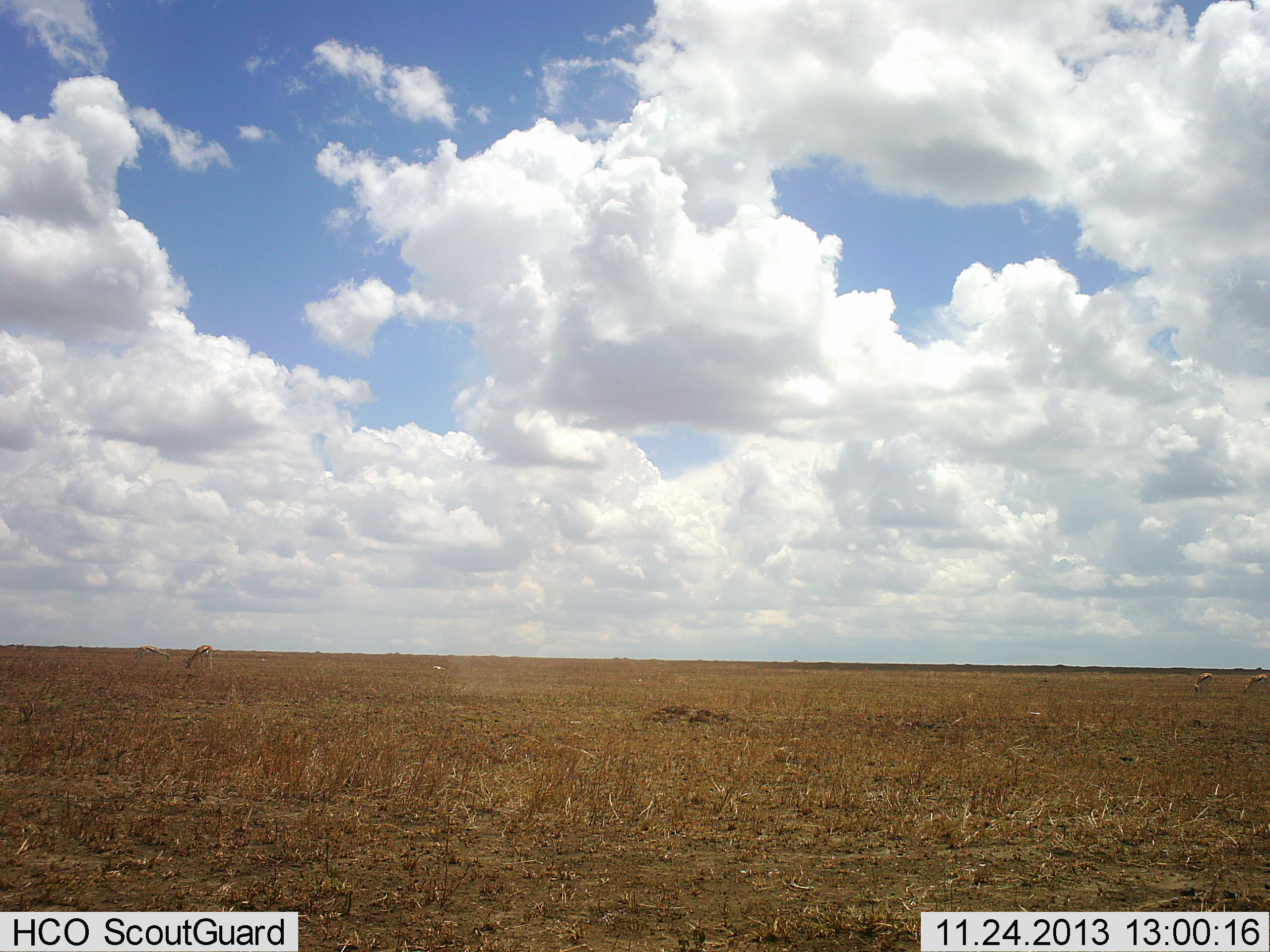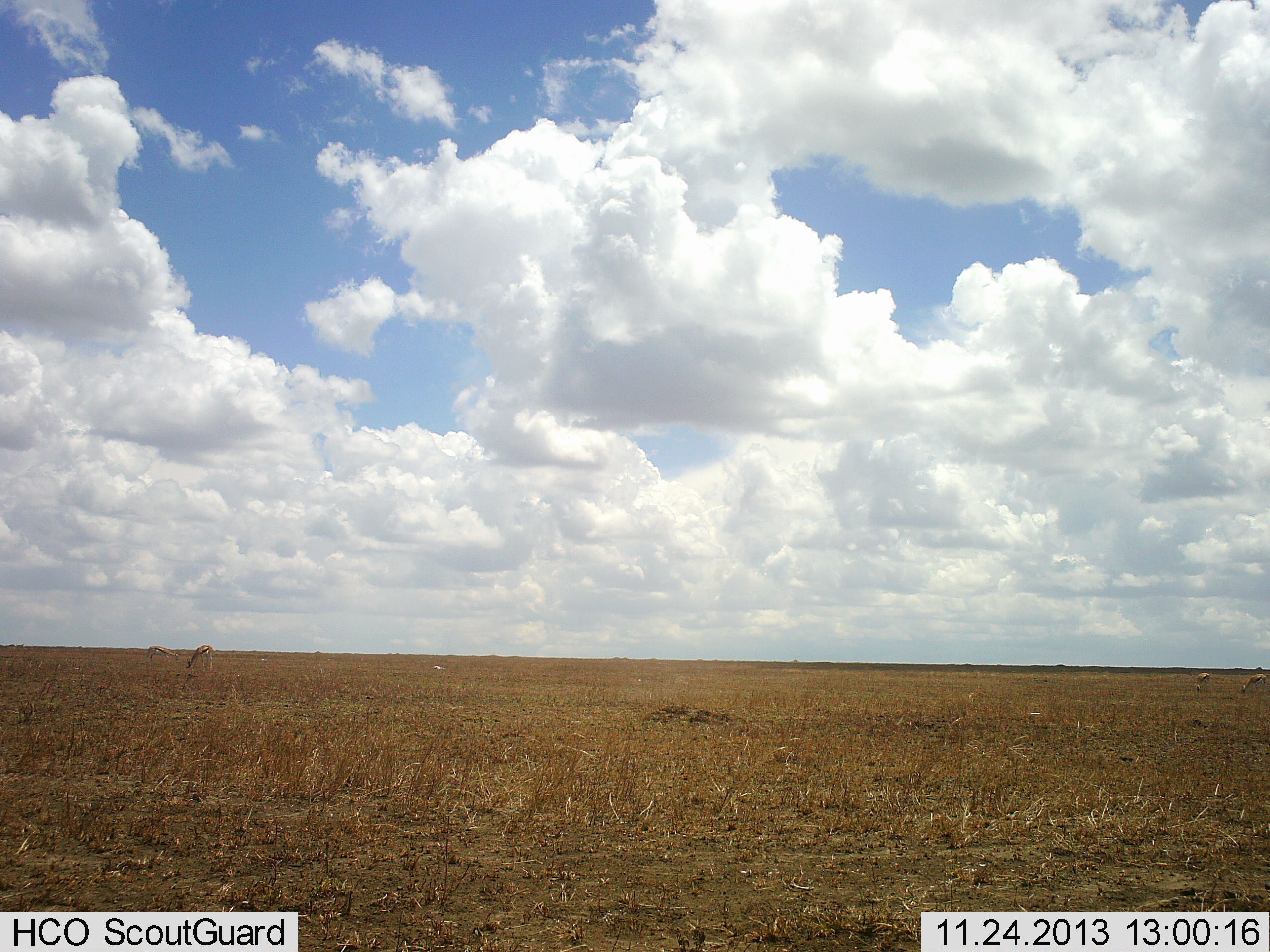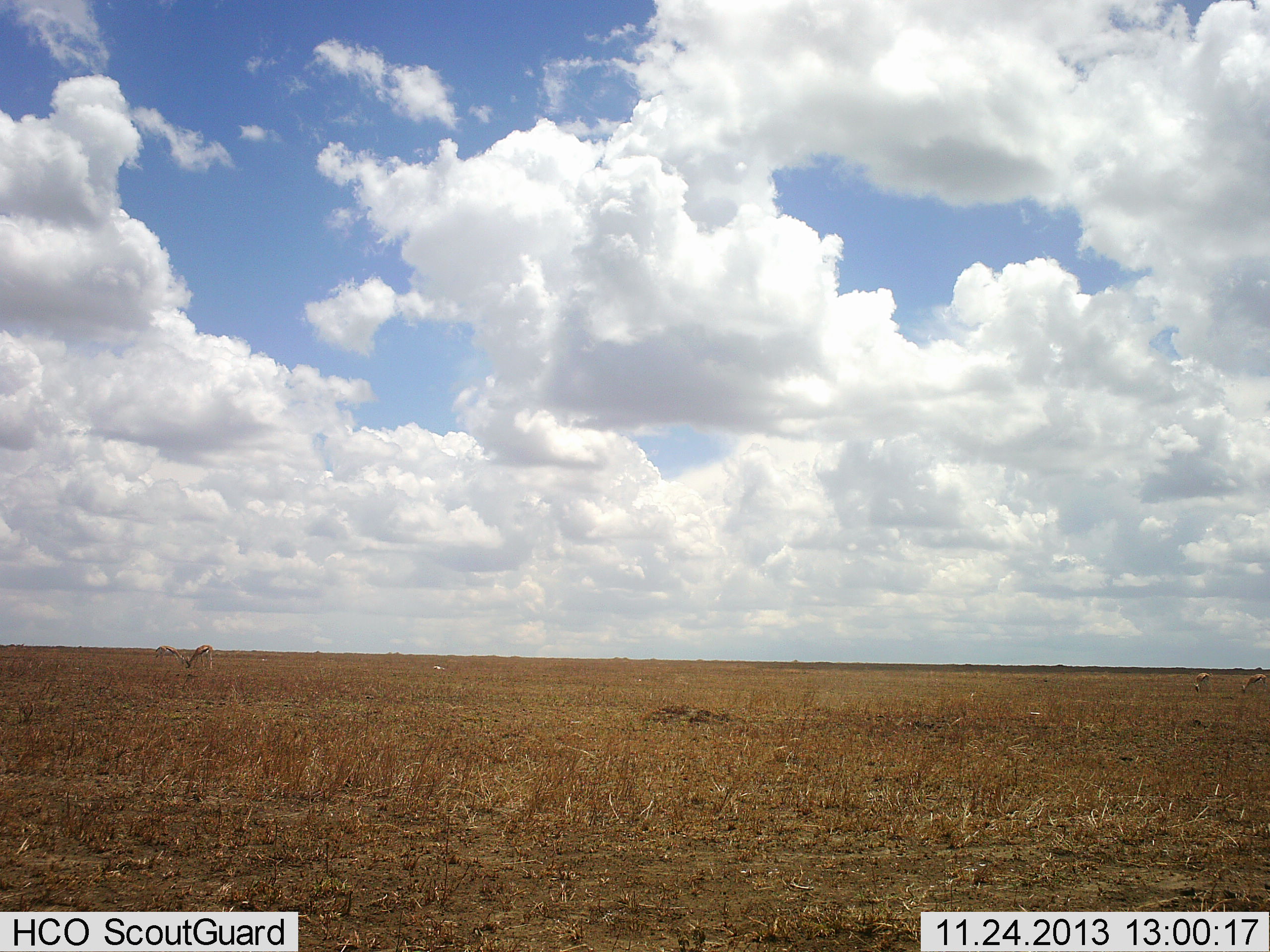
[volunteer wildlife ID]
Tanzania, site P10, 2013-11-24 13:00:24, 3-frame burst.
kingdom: Animalia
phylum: Chordata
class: Mammalia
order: Artiodactyla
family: Bovidae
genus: Eudorcas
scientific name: Eudorcas thomsonii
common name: thomson's gazelle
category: gazellethomsons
Gazellethomsons (thomson's gazelle) (Eudorcas thomsonii), count 4. Behavior (volunteer vote fractions): standing 10%, resting 0%, moving 20%, interacting 0%. Young present (vote fraction): 0%. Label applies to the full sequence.